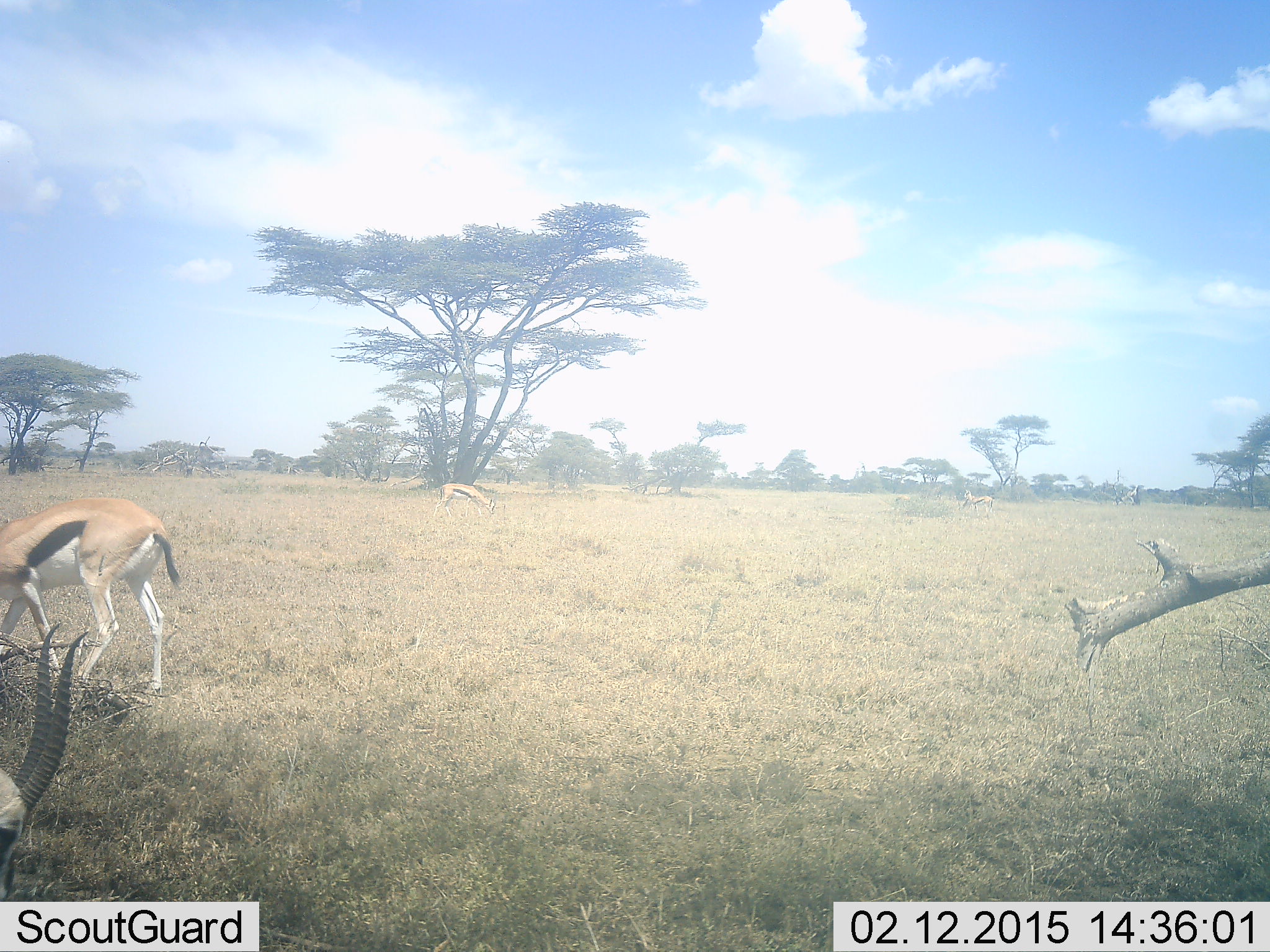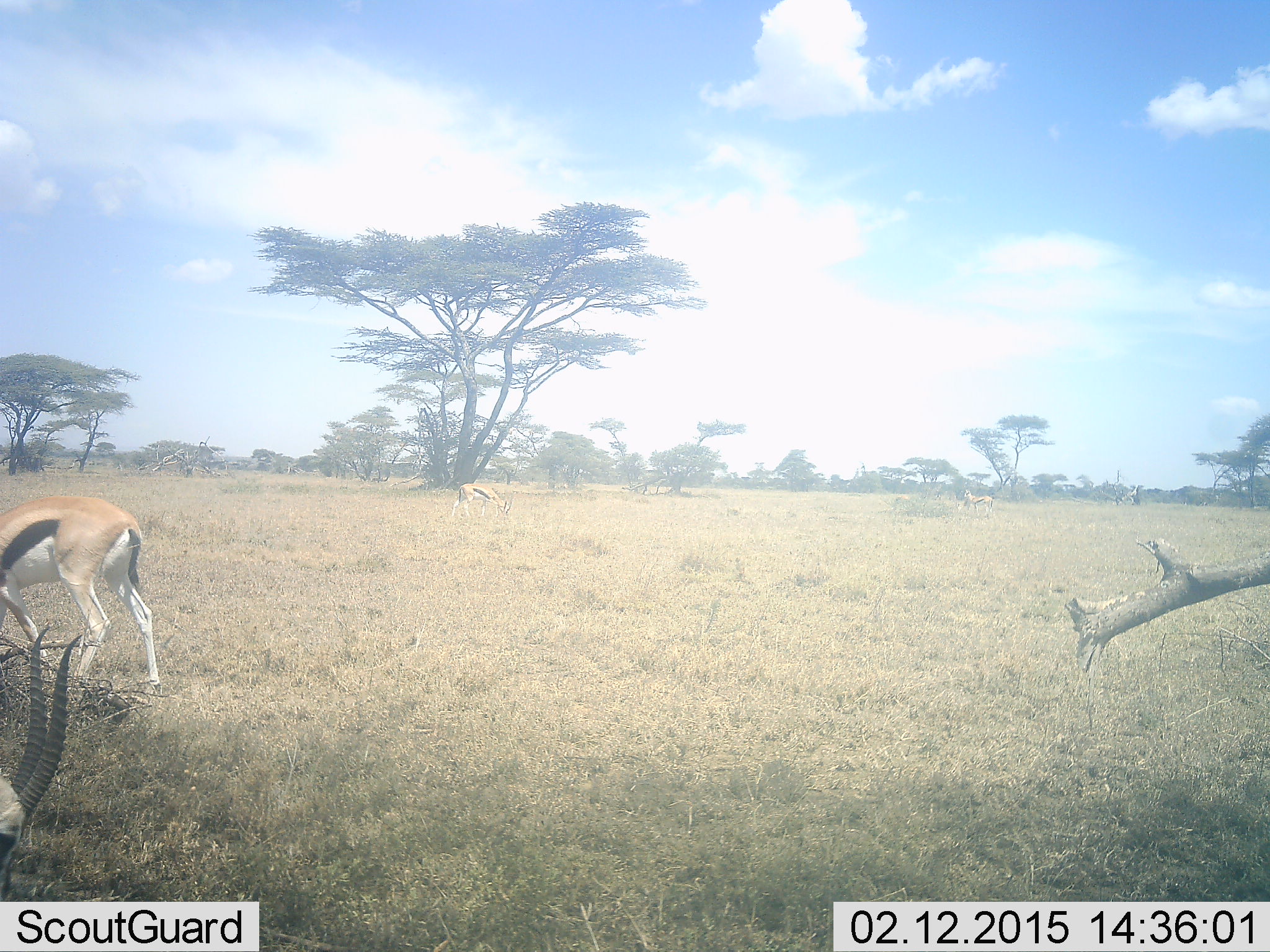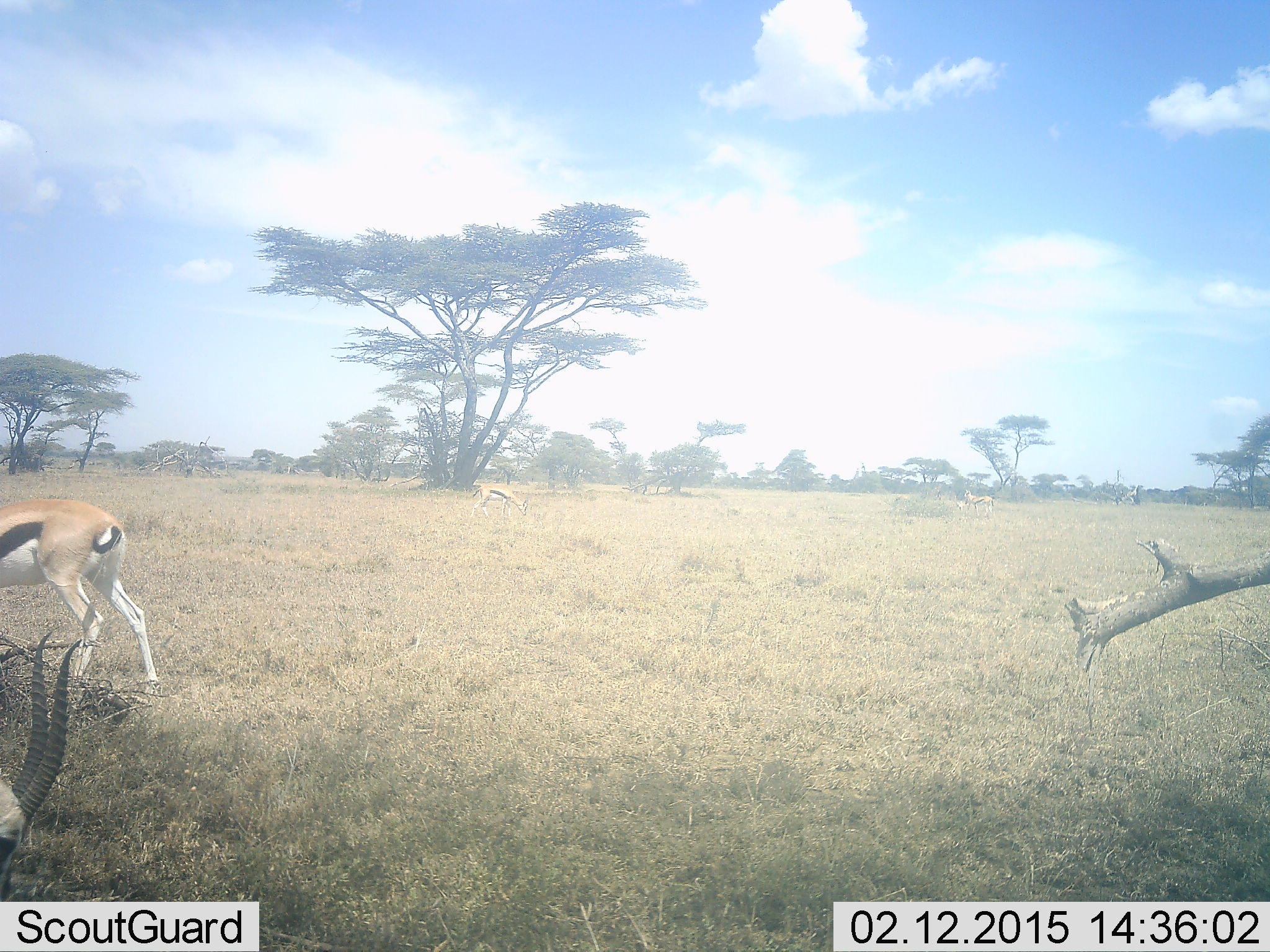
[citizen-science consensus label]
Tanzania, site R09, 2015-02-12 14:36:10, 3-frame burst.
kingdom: Animalia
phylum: Chordata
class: Mammalia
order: Artiodactyla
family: Bovidae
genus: Eudorcas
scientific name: Eudorcas thomsonii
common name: thomson's gazelle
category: gazellethomsons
Gazellethomsons (thomson's gazelle) (Eudorcas thomsonii), count 3. Behavior (volunteer vote fractions): standing 36%, resting 0%, moving 55%, interacting 0%. Young present (vote fraction): 0%. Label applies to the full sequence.